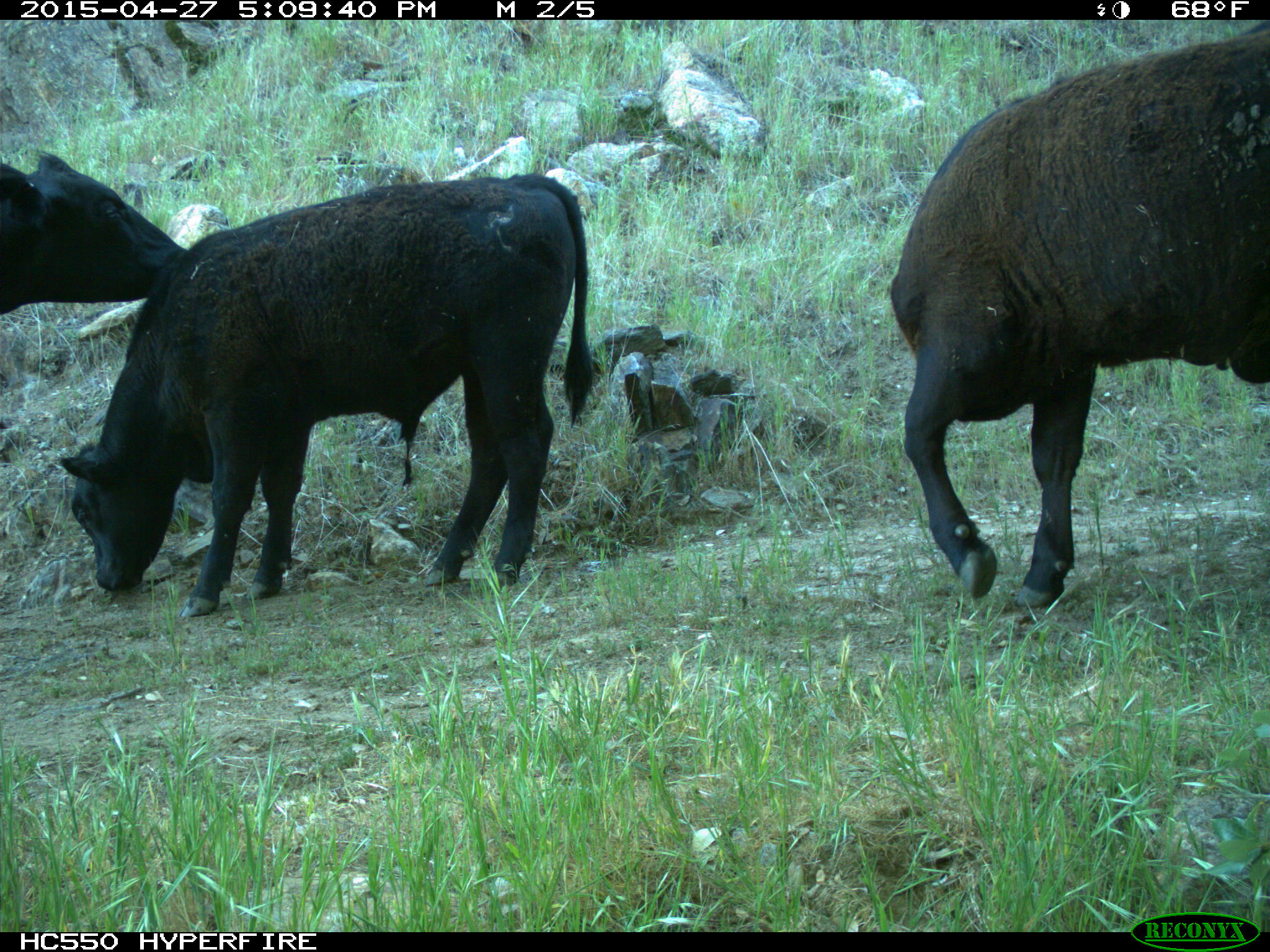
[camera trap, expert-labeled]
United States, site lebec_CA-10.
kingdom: Animalia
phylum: Chordata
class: Mammalia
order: Artiodactyla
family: Bovidae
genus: Bos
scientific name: Bos taurus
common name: domestic cow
Bos taurus (domestic cow).